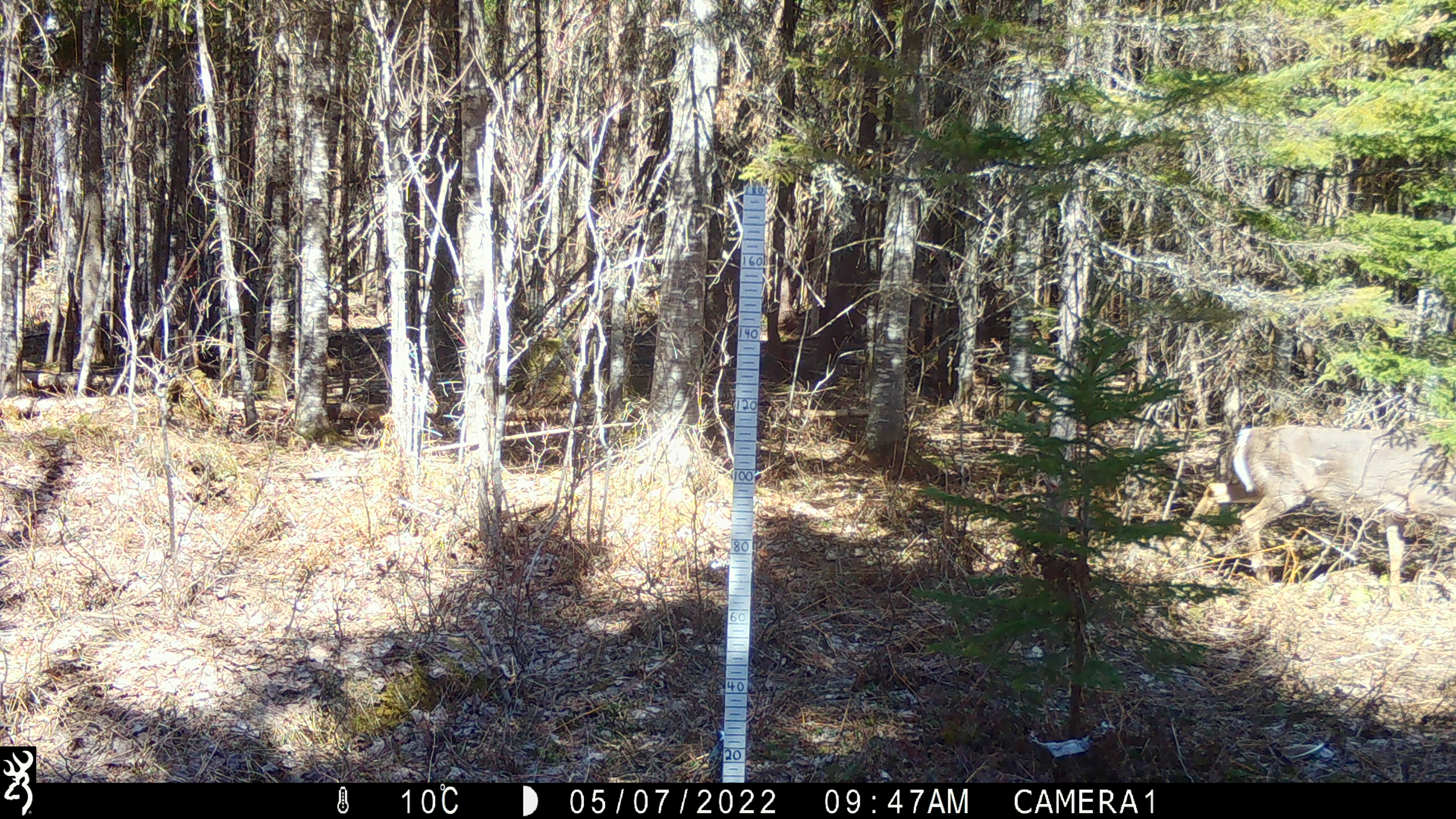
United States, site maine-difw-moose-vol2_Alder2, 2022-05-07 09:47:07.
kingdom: Animalia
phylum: Chordata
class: Mammalia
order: Artiodactyla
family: Cervidae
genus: Odocoileus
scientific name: Odocoileus virginianus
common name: white-tailed deer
White-tailed deer (Odocoileus virginianus).